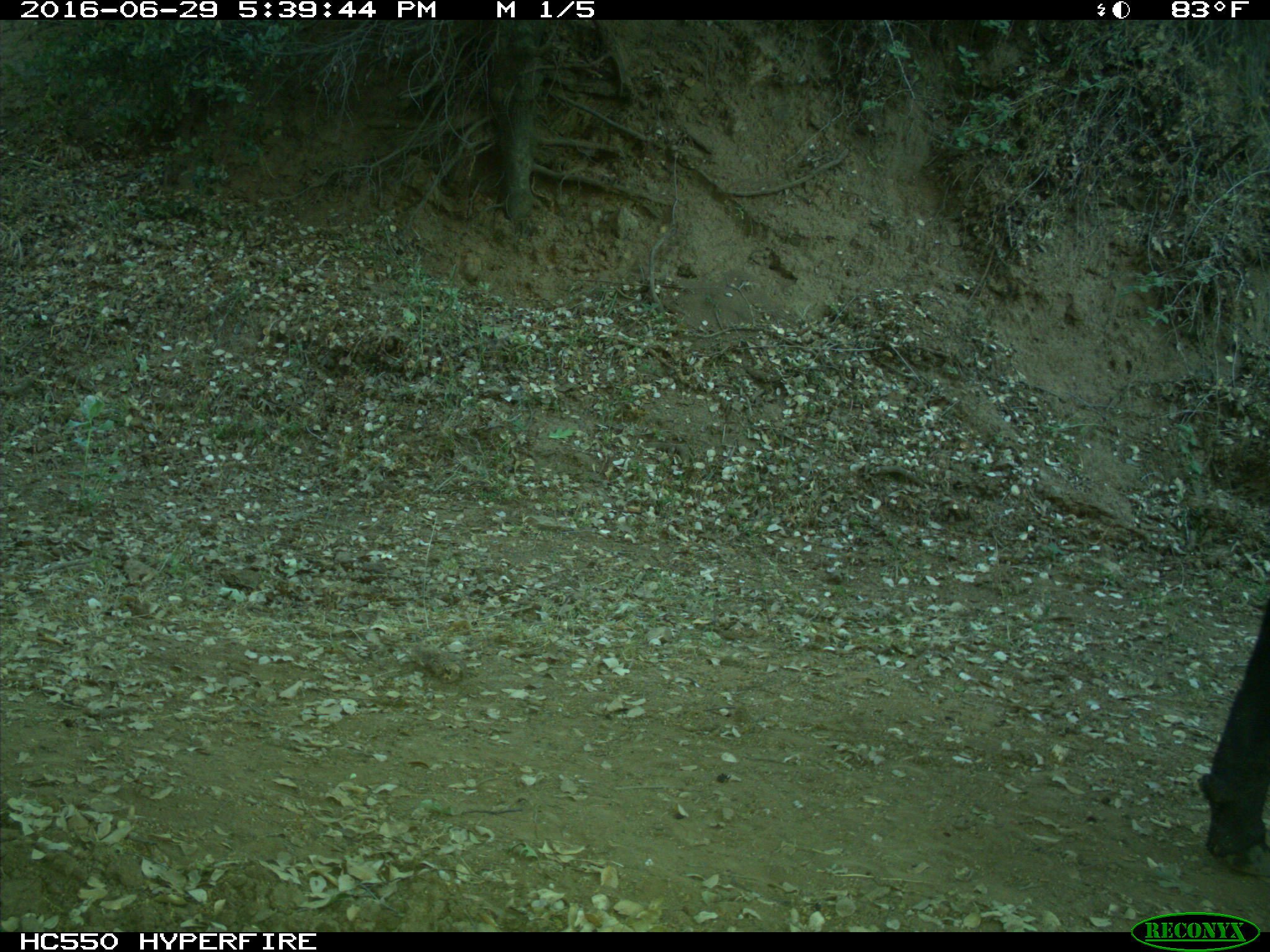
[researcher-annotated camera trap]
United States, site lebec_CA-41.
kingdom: Animalia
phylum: Chordata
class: Mammalia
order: Artiodactyla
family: Bovidae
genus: Bos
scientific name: Bos taurus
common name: domestic cow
Bos taurus (domestic cow).